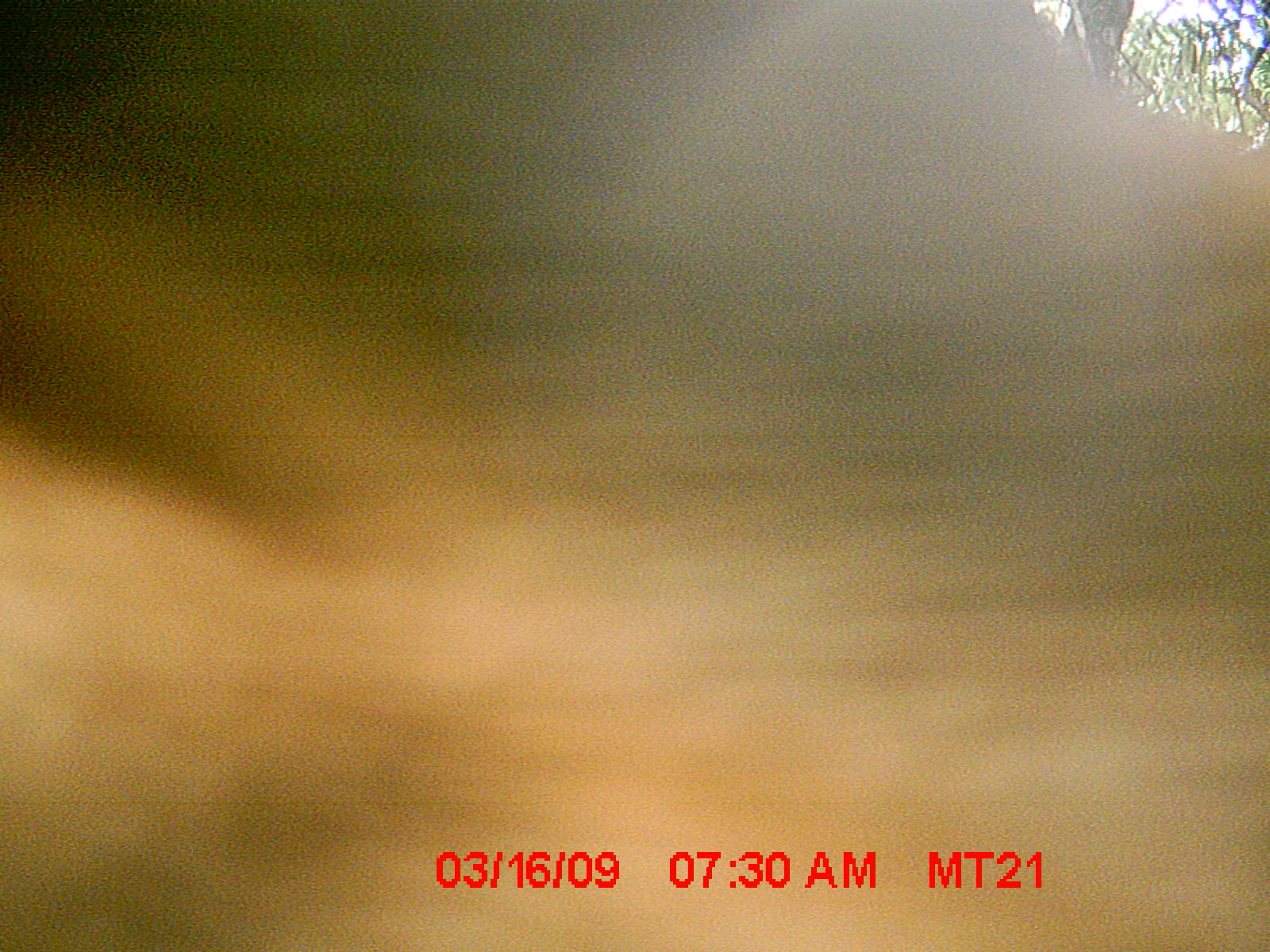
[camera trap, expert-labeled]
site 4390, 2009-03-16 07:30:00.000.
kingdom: Animalia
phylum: Chordata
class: Mammalia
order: Carnivora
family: Eupleridae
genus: Cryptoprocta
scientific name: Cryptoprocta ferox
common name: fossa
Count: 1.